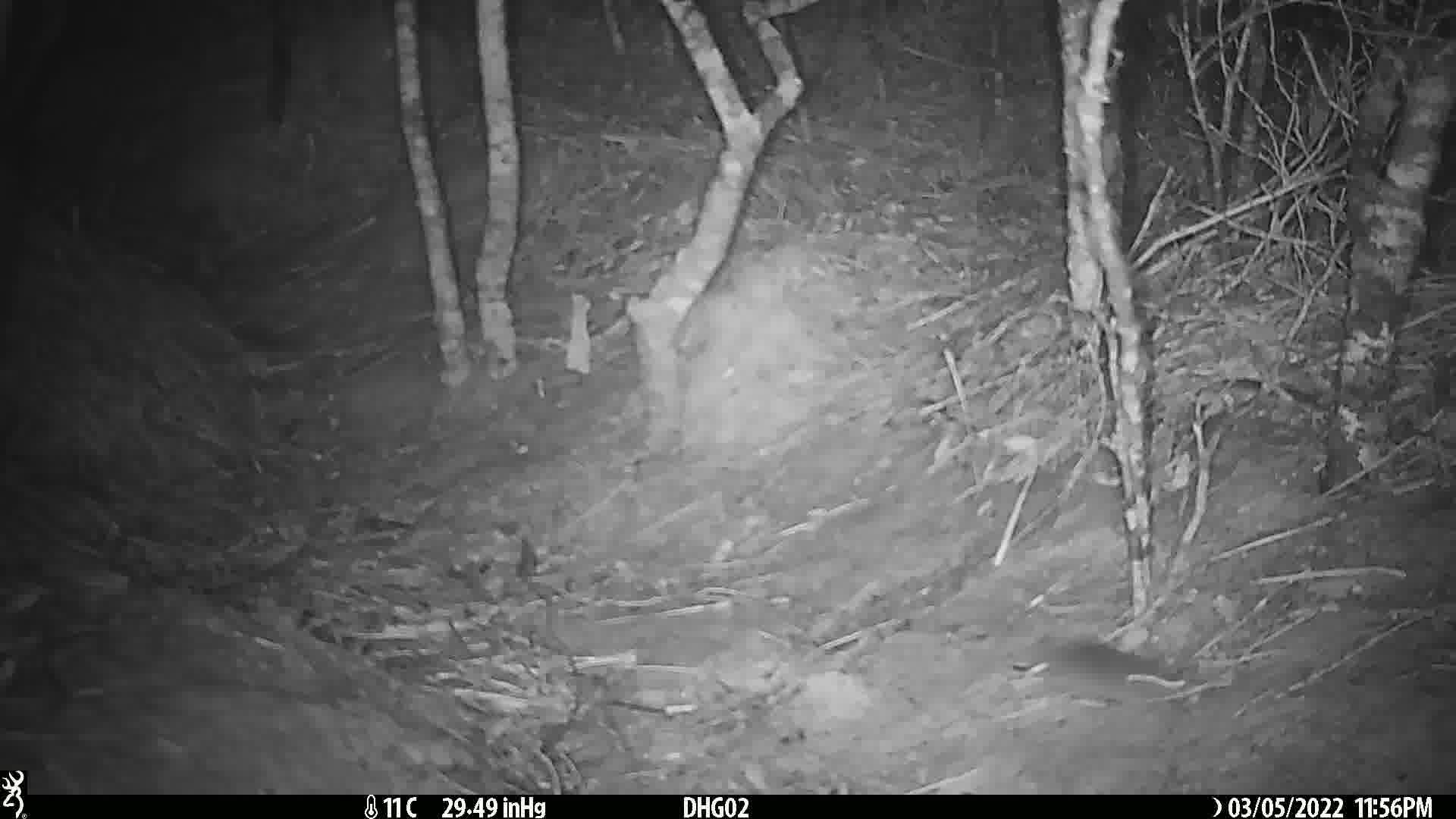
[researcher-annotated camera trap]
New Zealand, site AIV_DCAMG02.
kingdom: Animalia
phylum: Chordata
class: Mammalia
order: Rodentia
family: Muridae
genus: Mus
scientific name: Mus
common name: mouse